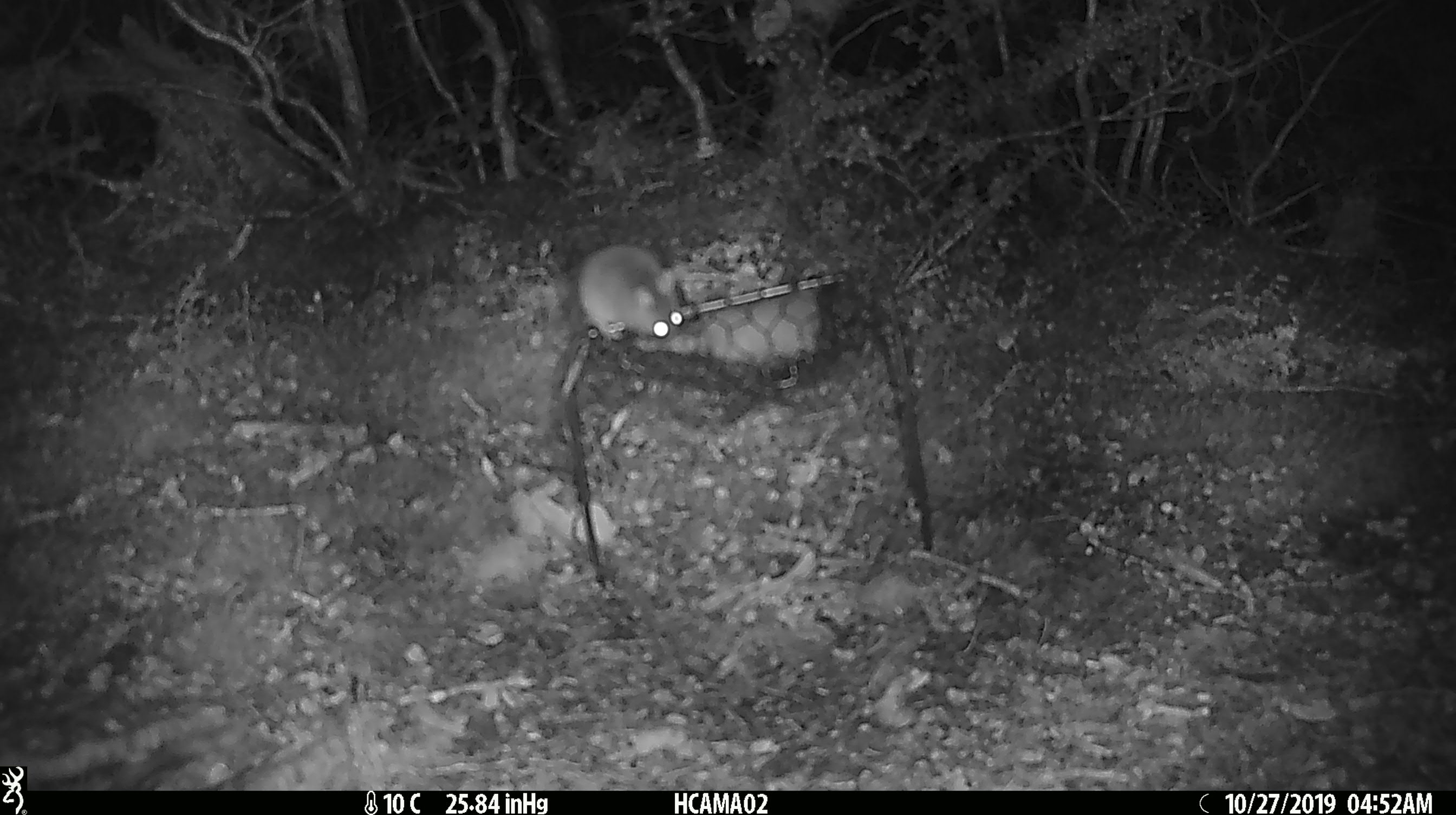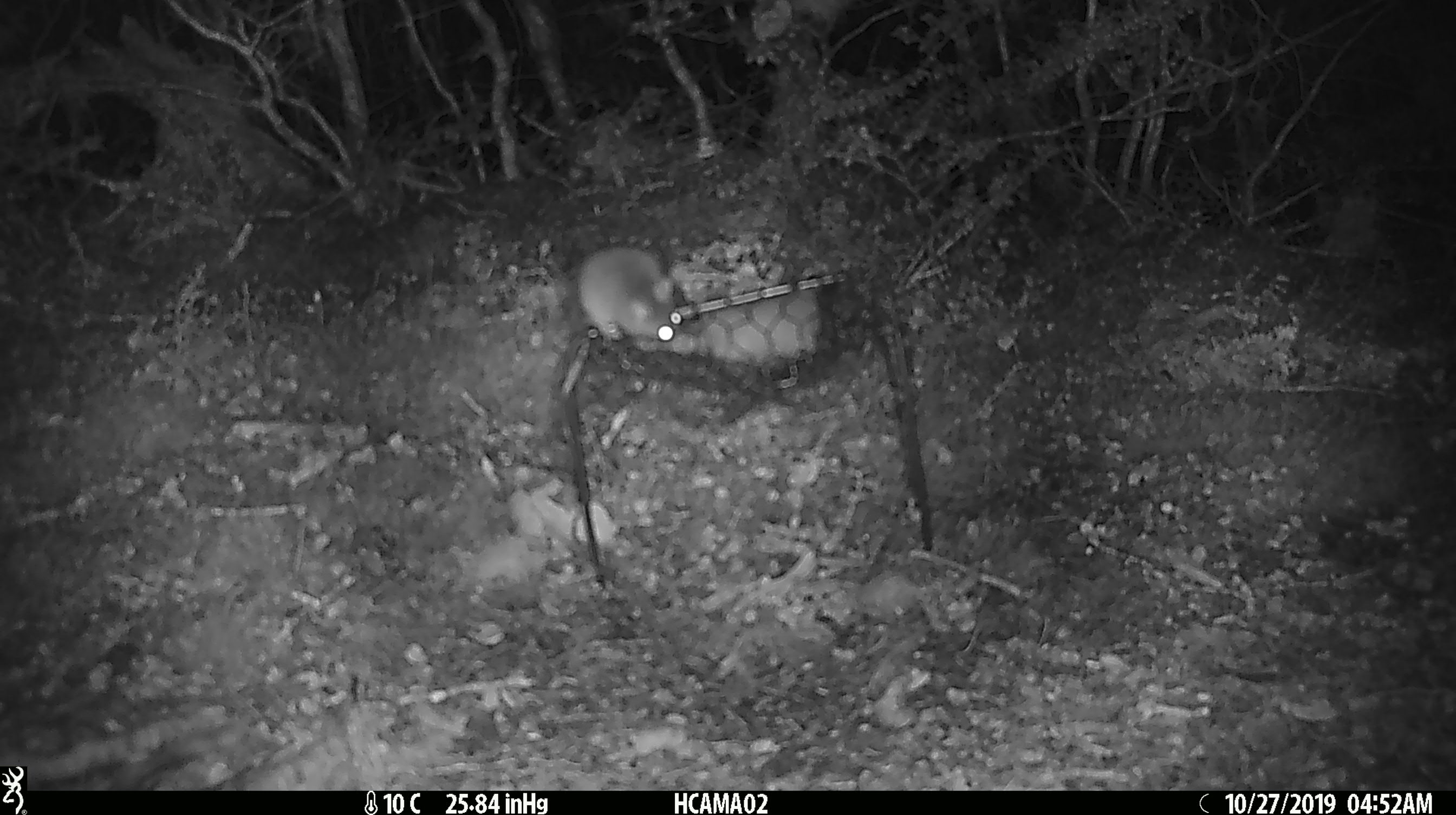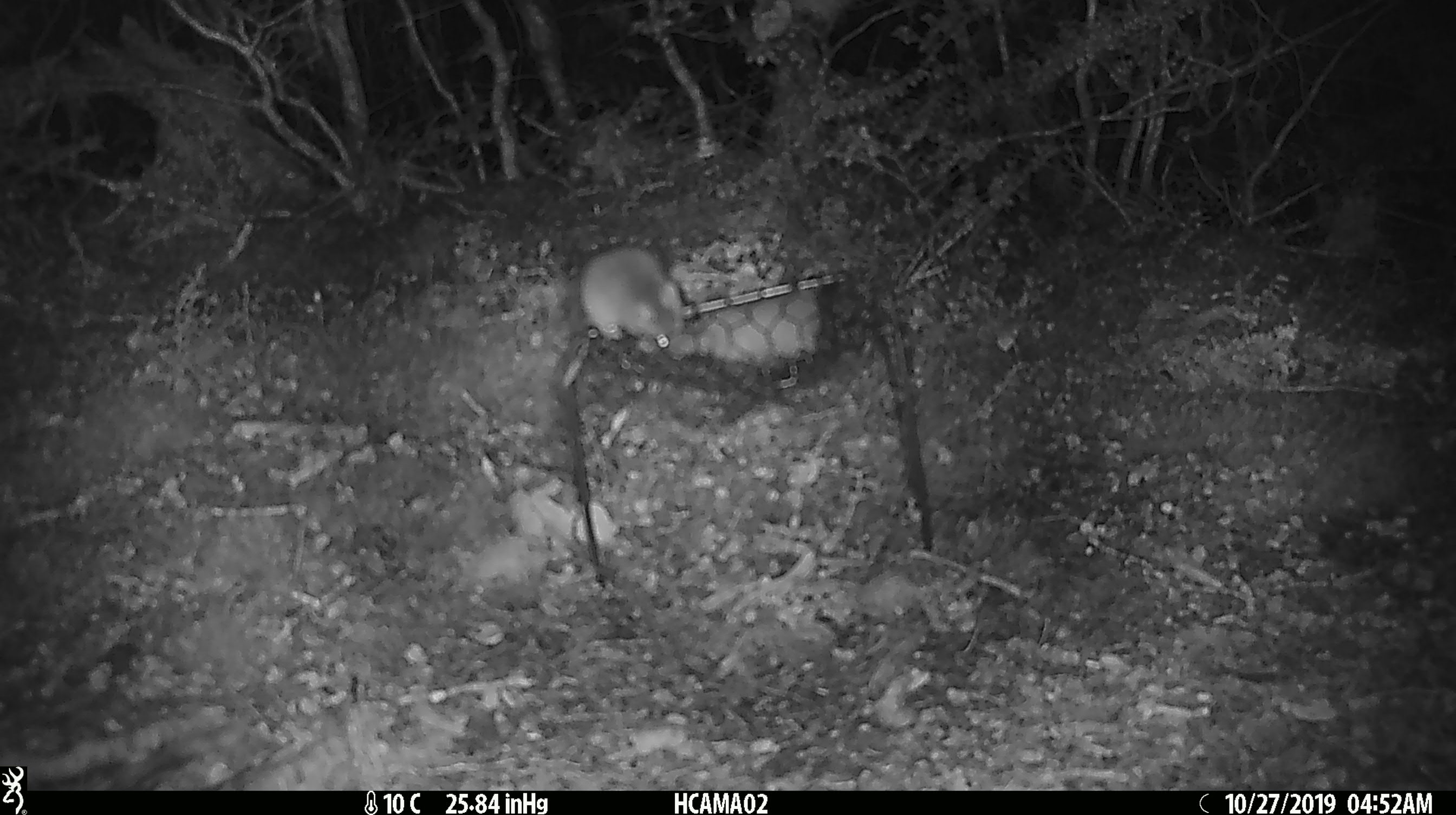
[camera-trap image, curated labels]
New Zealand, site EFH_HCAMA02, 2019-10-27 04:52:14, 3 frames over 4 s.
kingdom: Animalia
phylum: Chordata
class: Mammalia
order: Rodentia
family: Muridae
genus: Mus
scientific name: Mus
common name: mouse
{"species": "mouse (Mus)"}